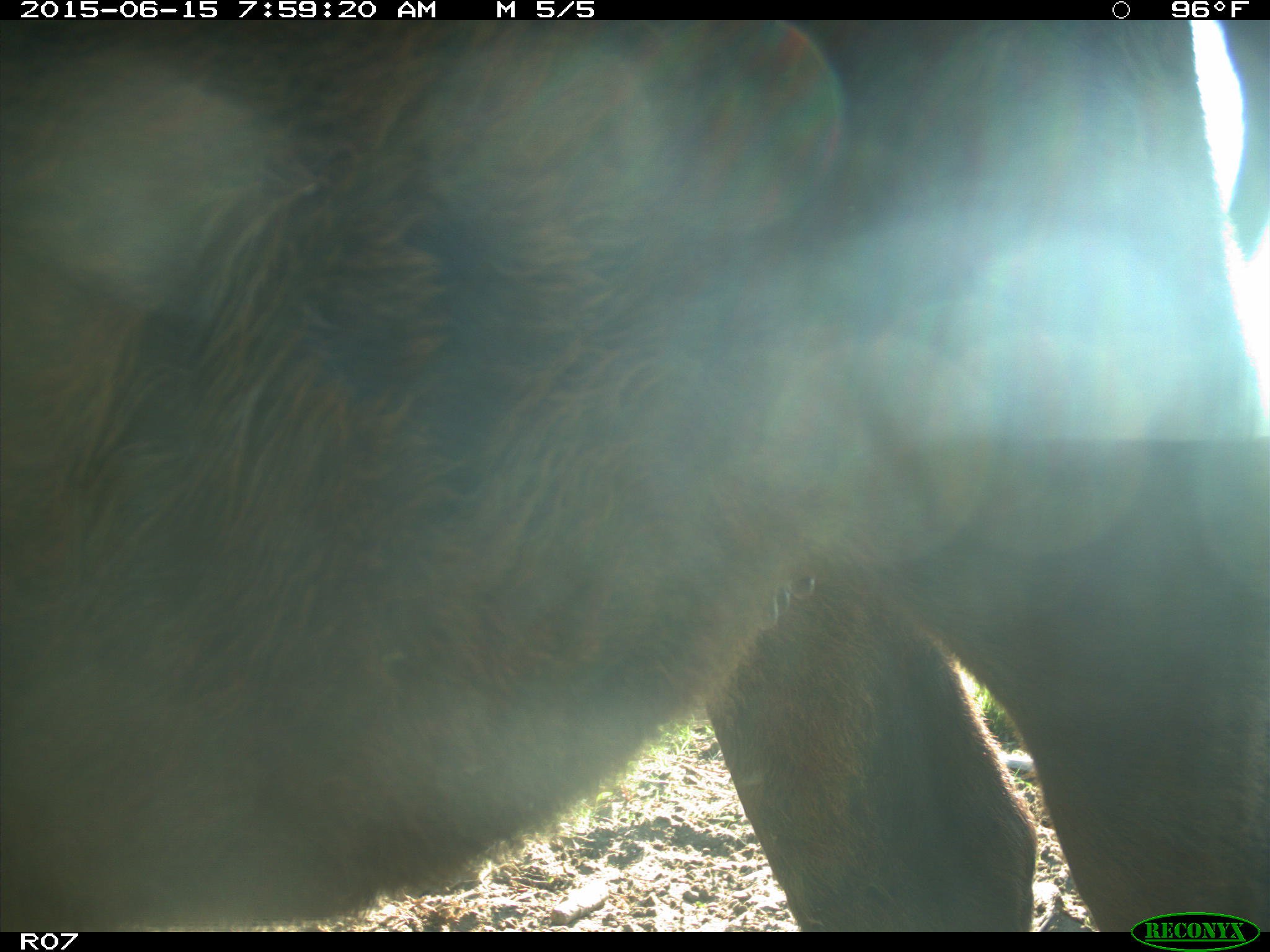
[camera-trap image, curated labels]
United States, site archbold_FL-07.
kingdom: Animalia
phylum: Chordata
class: Mammalia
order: Artiodactyla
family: Bovidae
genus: Bos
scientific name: Bos taurus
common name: domestic cow